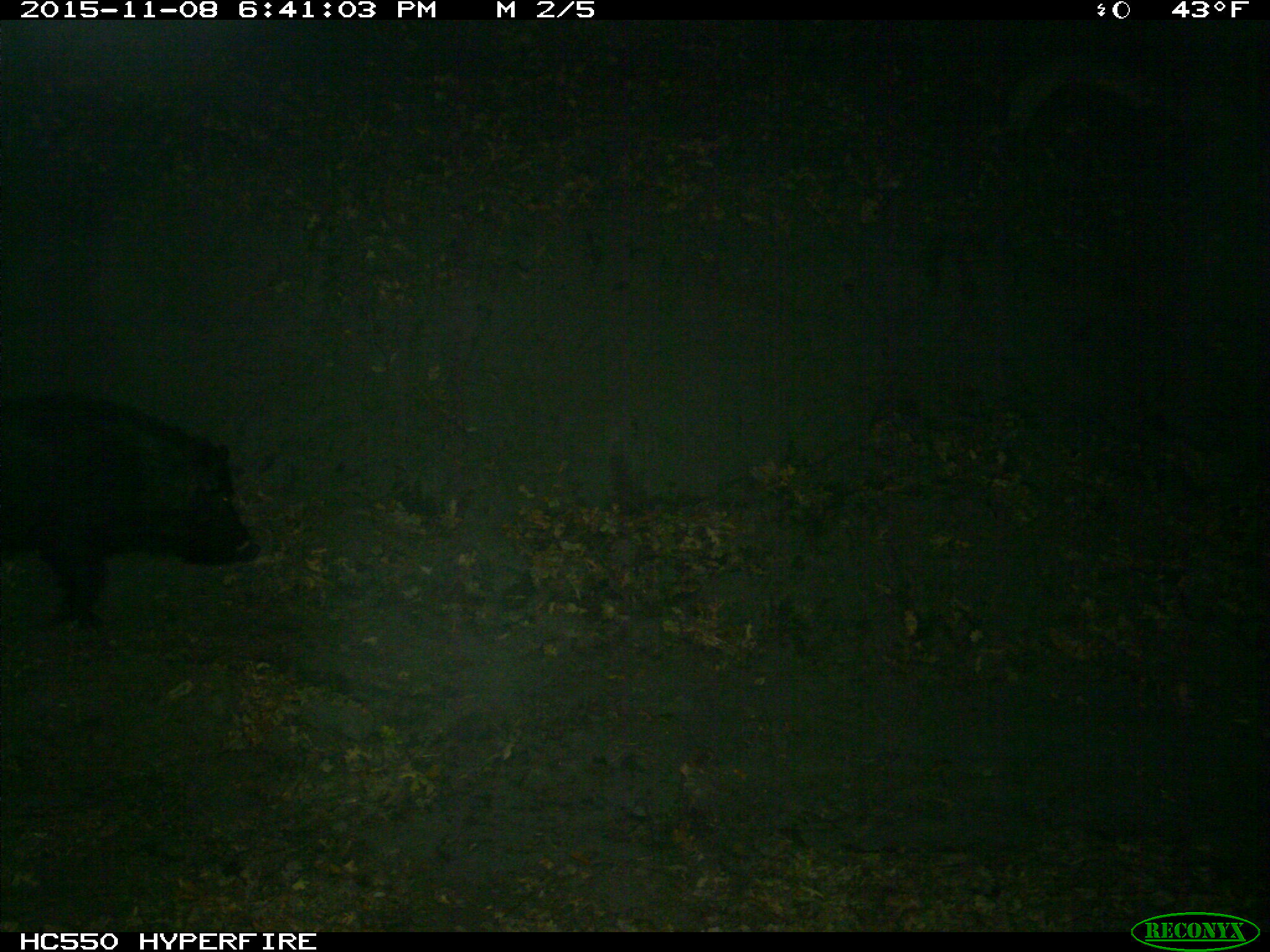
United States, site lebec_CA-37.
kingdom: Animalia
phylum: Chordata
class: Mammalia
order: Artiodactyla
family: Suidae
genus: Sus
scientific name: Sus scrofa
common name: wild boar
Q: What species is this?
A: Sus scrofa (wild boar).